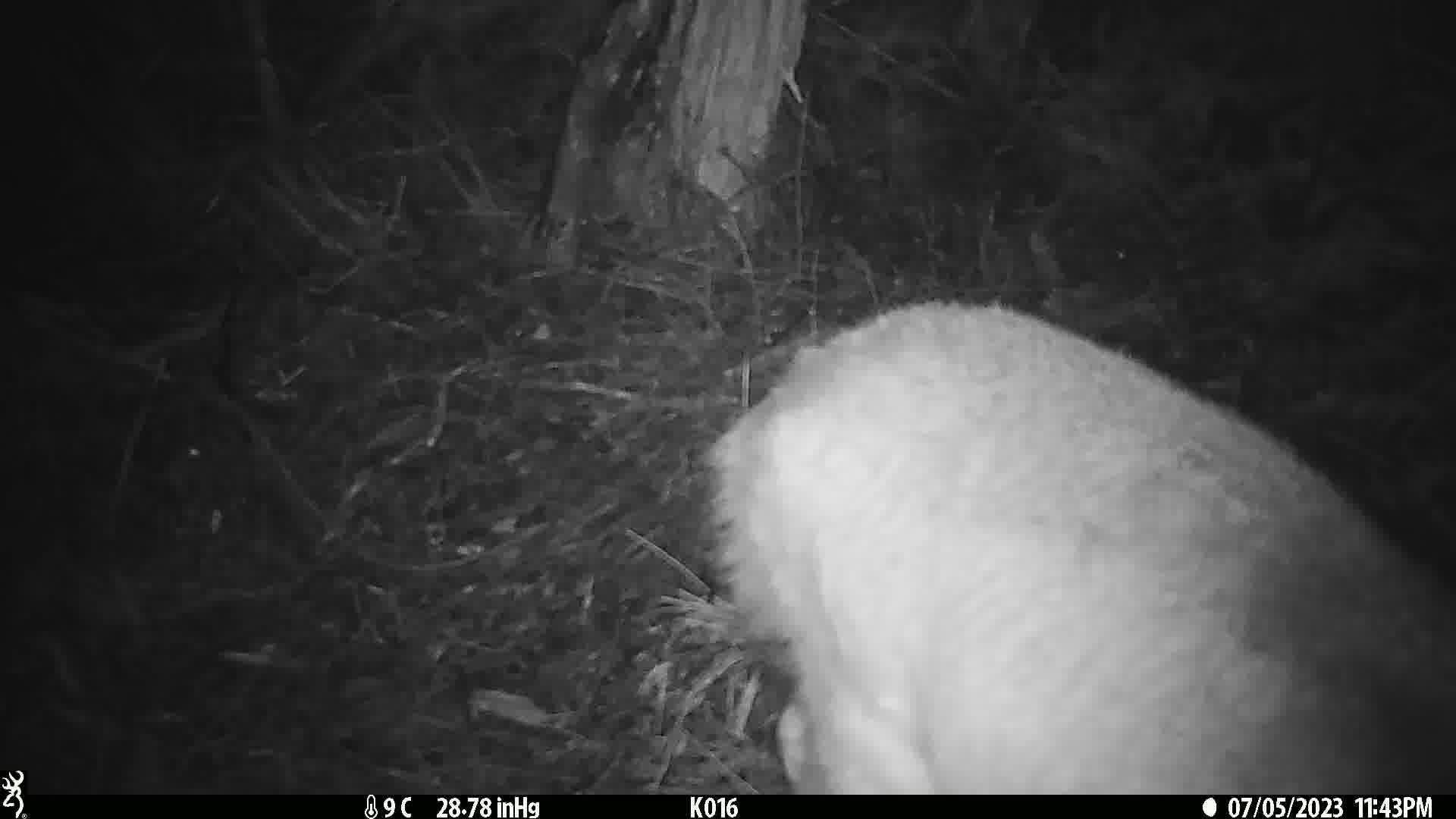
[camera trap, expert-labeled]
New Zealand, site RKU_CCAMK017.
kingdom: Animalia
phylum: Chordata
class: Mammalia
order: Artiodactyla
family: Cervidae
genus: Odocoileus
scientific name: Odocoileus virginianus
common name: white-tailed deer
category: white tailed deer